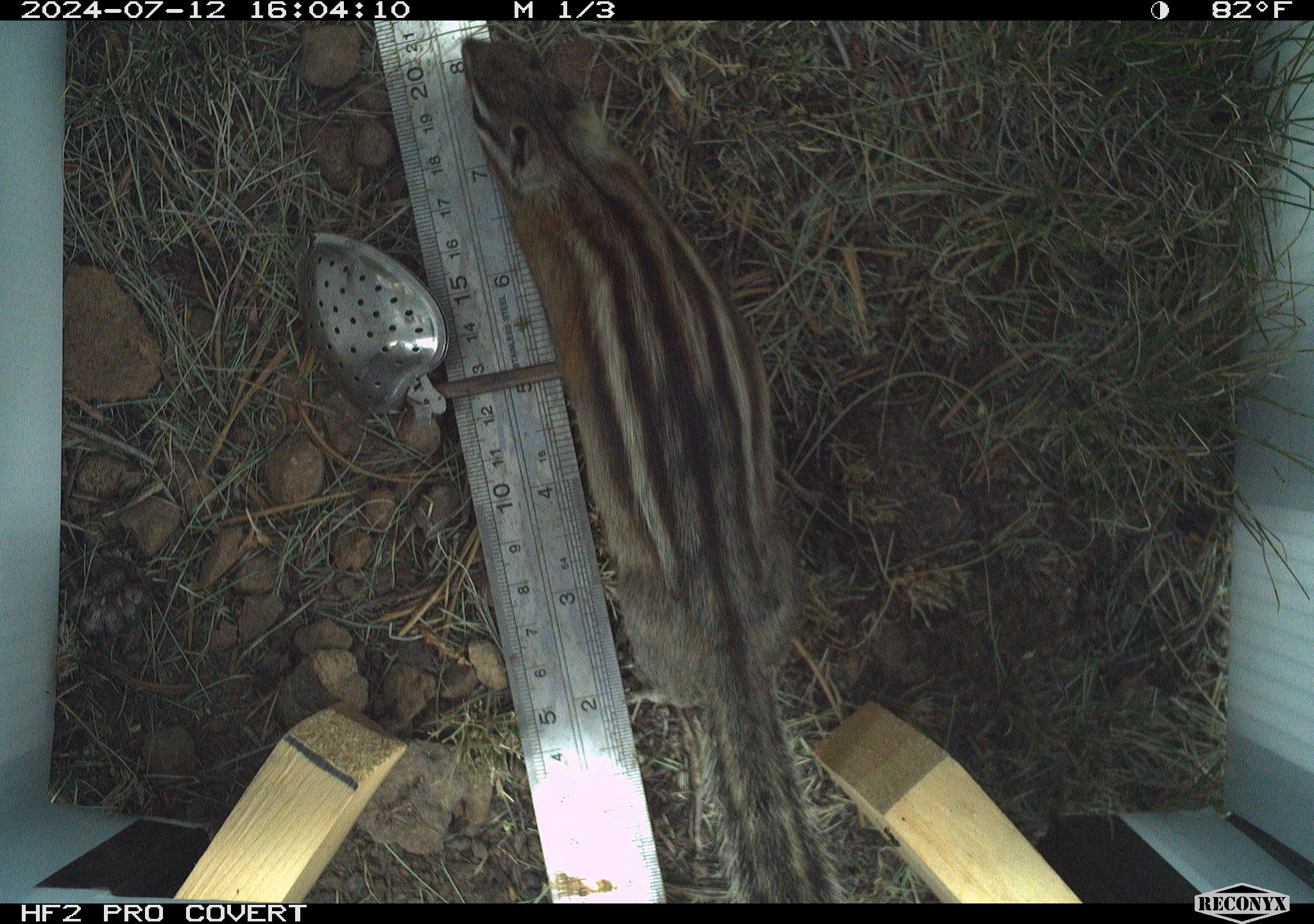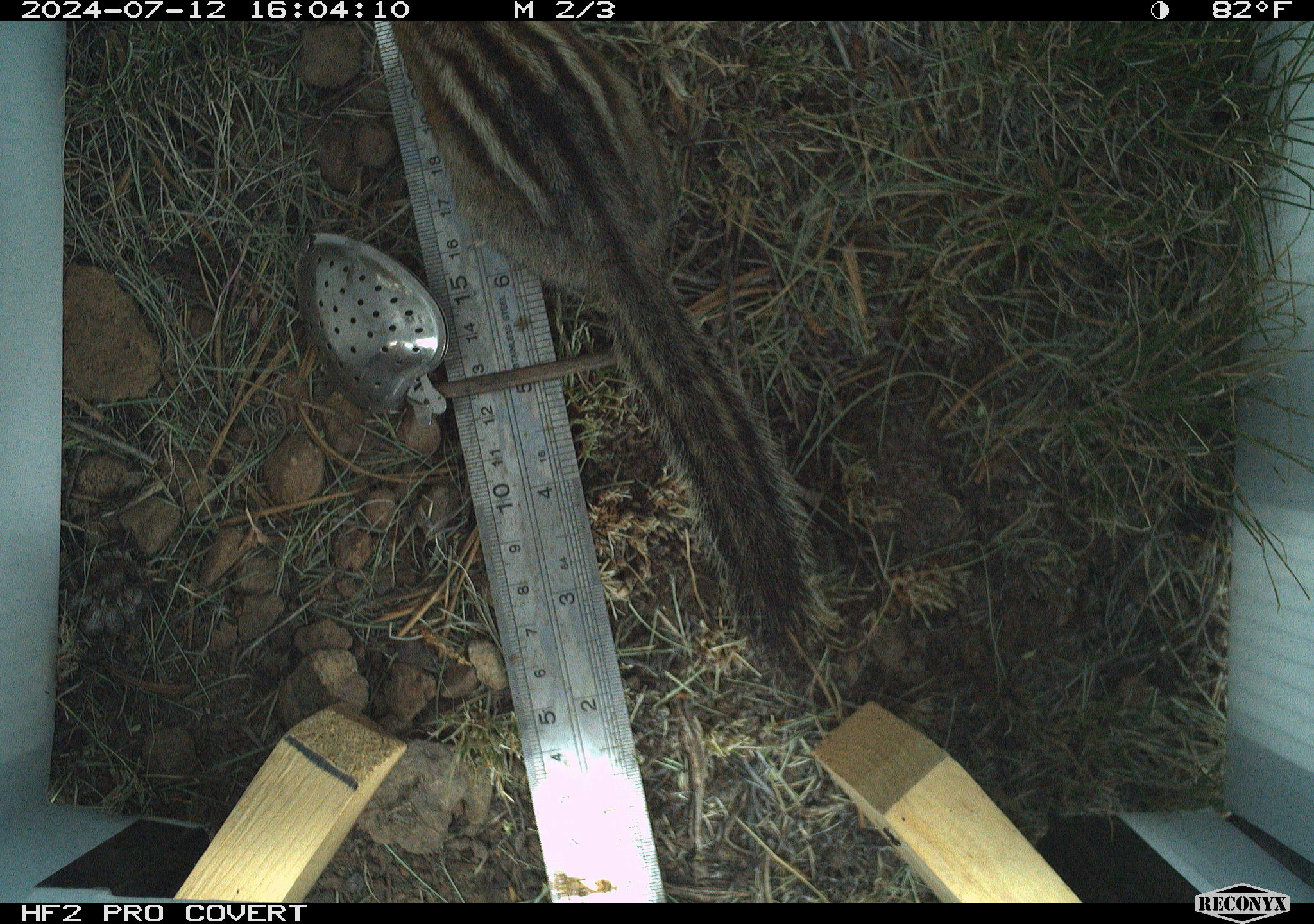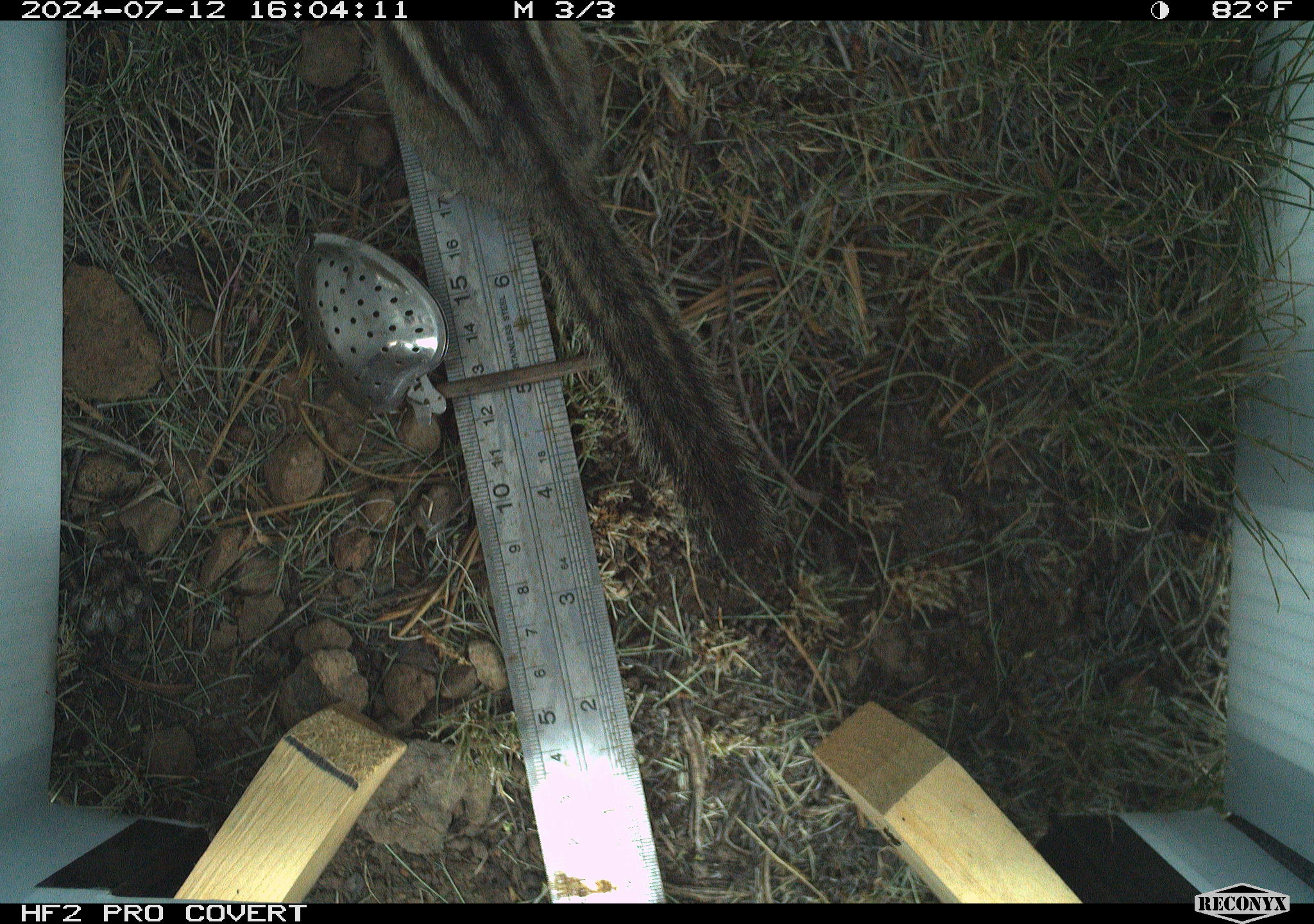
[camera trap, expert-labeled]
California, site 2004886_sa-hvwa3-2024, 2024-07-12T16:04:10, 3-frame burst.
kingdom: Animalia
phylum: Chordata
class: Mammalia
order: Rodentia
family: Sciuridae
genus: Neotamias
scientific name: Neotamias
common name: western chipmunks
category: neotamias species